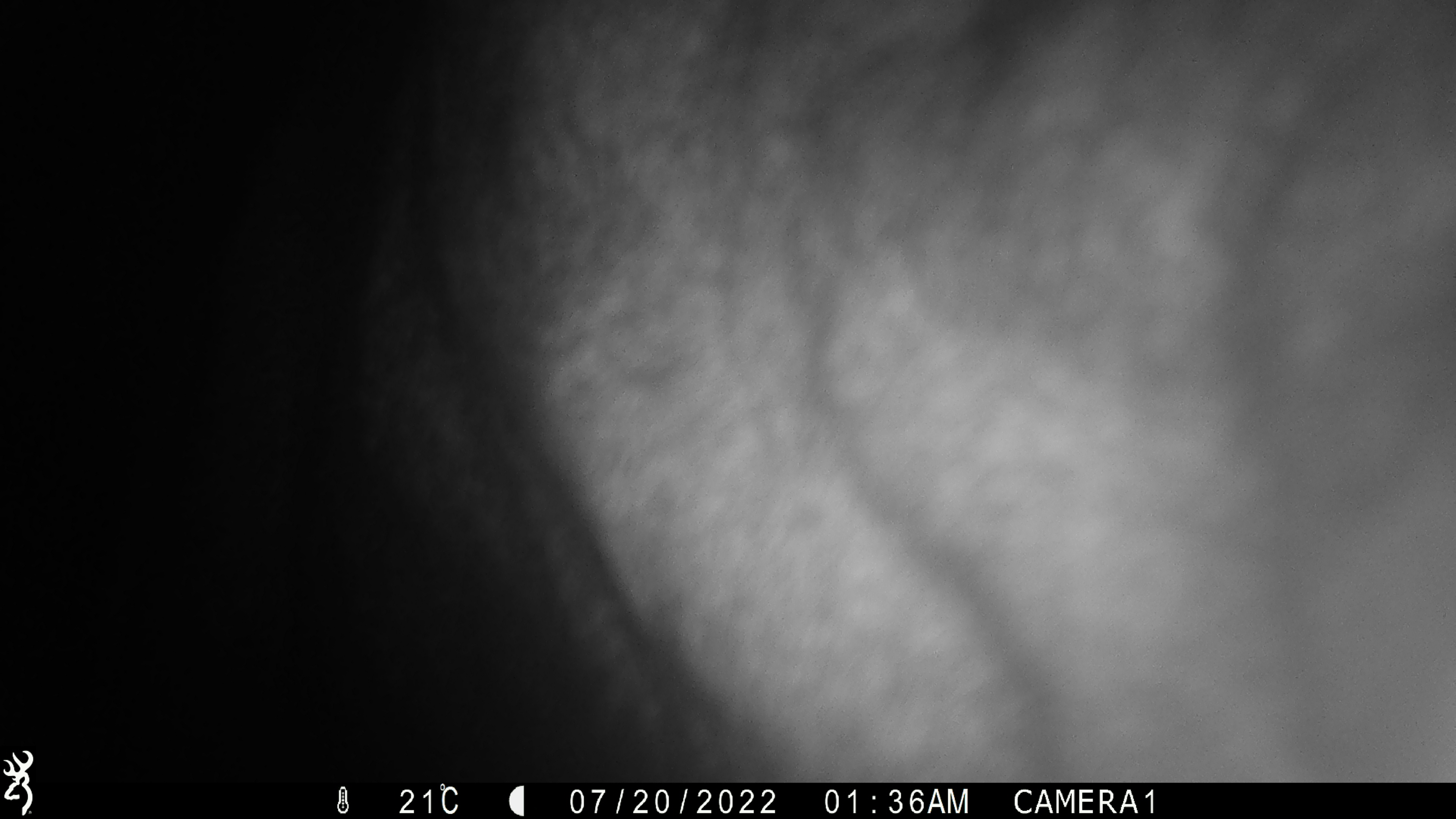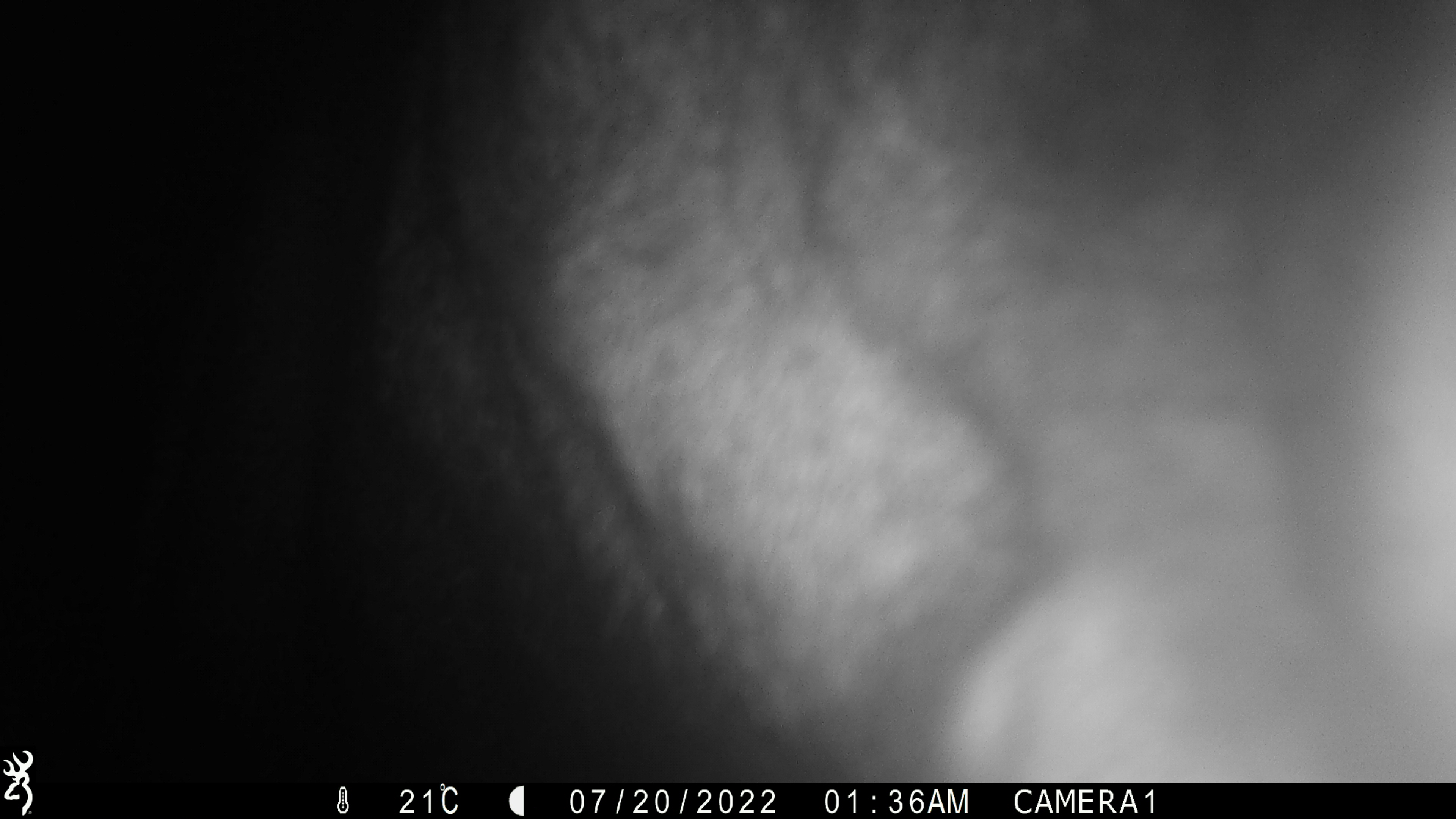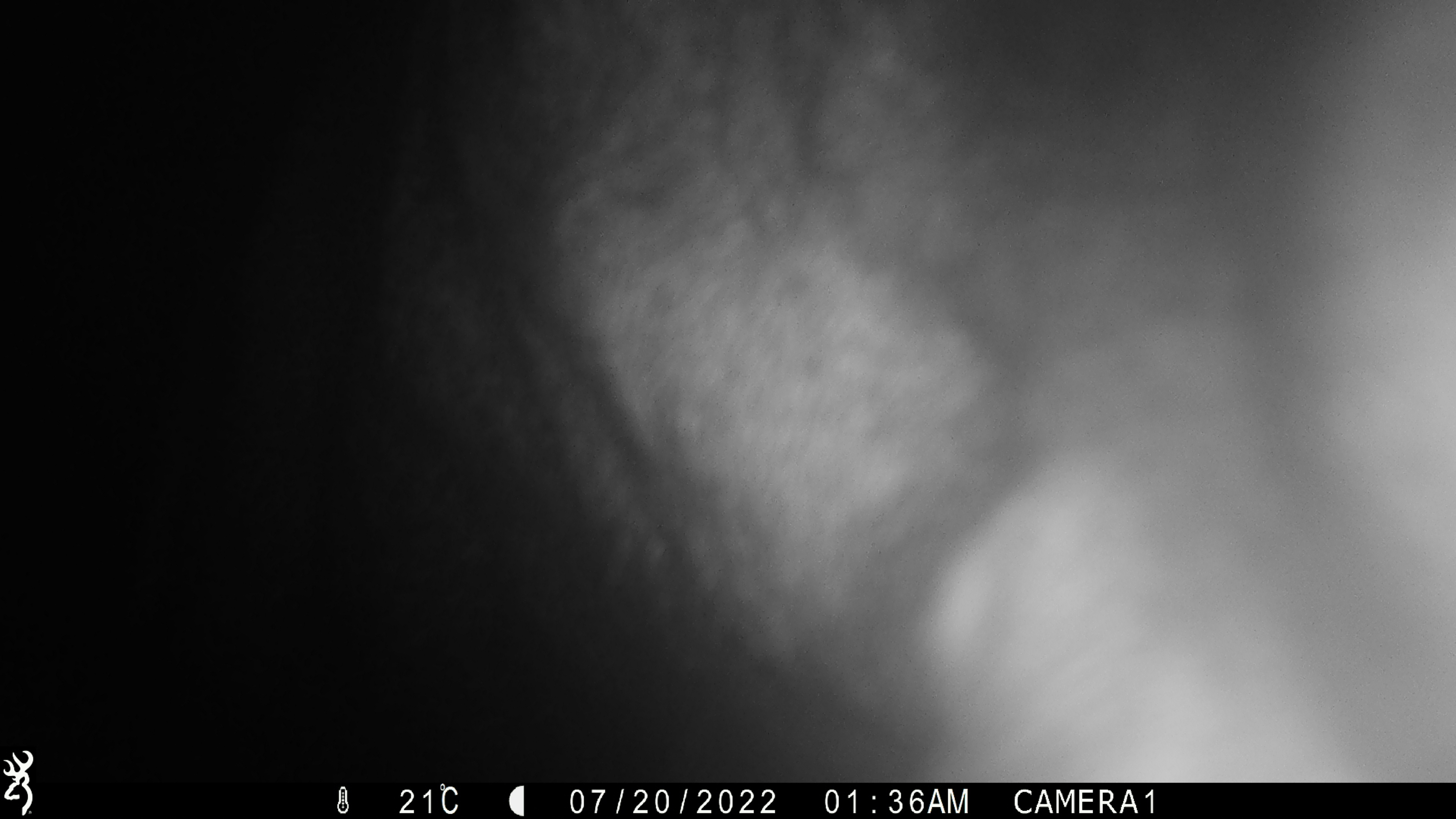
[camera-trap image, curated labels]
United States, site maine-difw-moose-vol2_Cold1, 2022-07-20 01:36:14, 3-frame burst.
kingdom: Animalia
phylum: Chordata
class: Mammalia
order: Artiodactyla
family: Cervidae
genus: Alces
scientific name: Alces alces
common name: moose